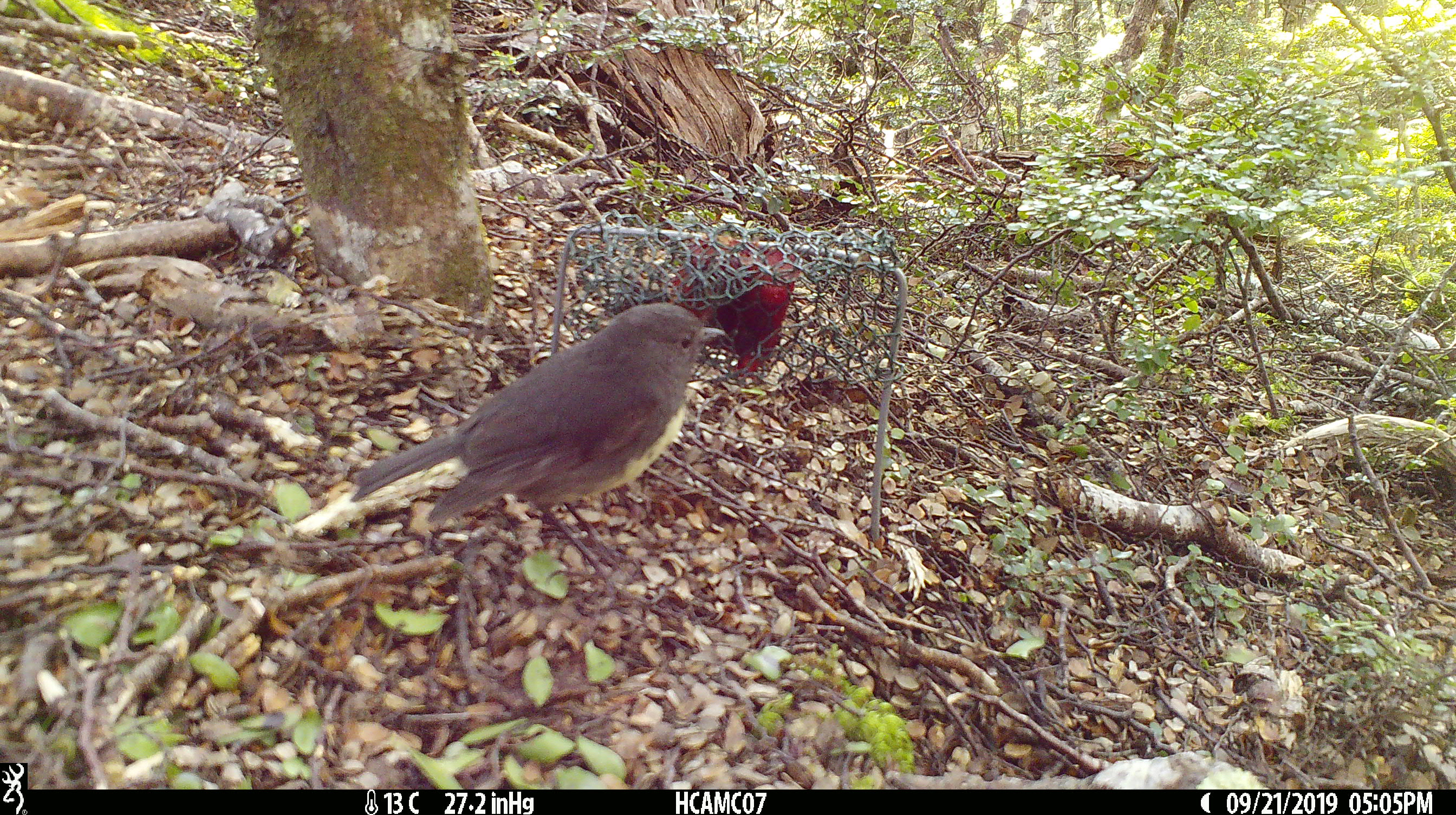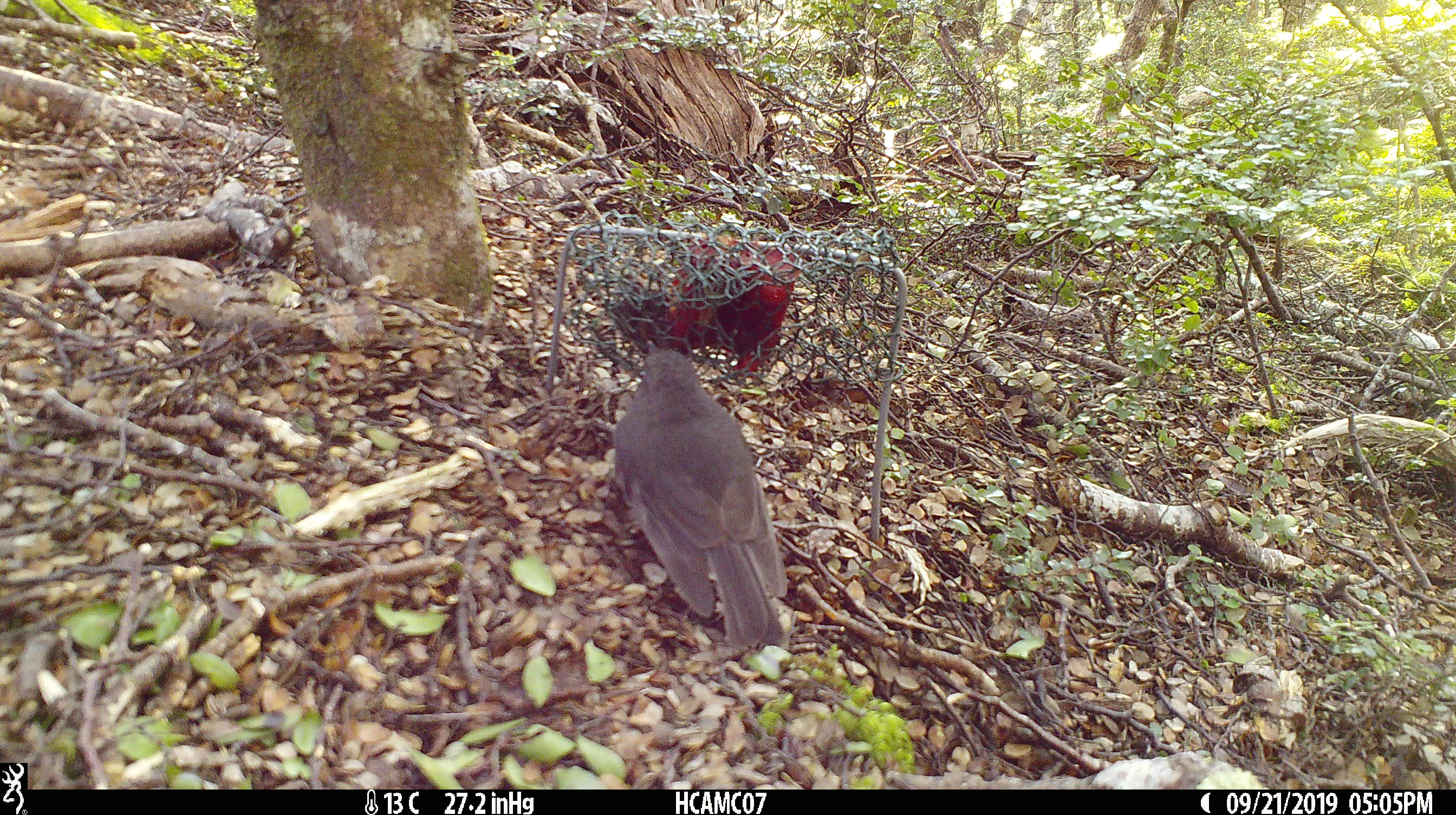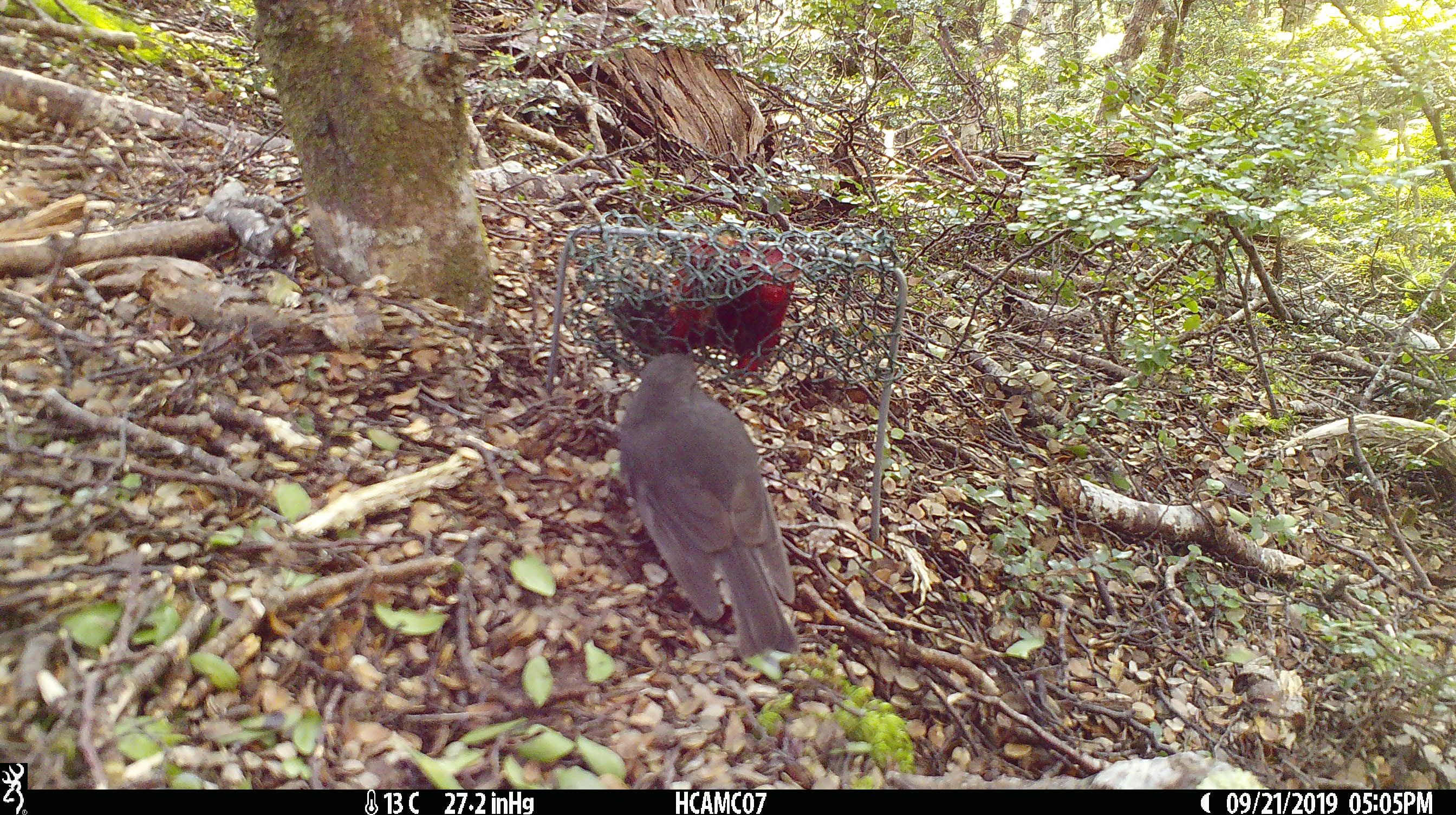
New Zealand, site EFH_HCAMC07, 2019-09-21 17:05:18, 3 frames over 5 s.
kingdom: Animalia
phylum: Chordata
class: Aves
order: Passeriformes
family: Petroicidae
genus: Petroica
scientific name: Petroica australis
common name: new zealand robin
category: robin